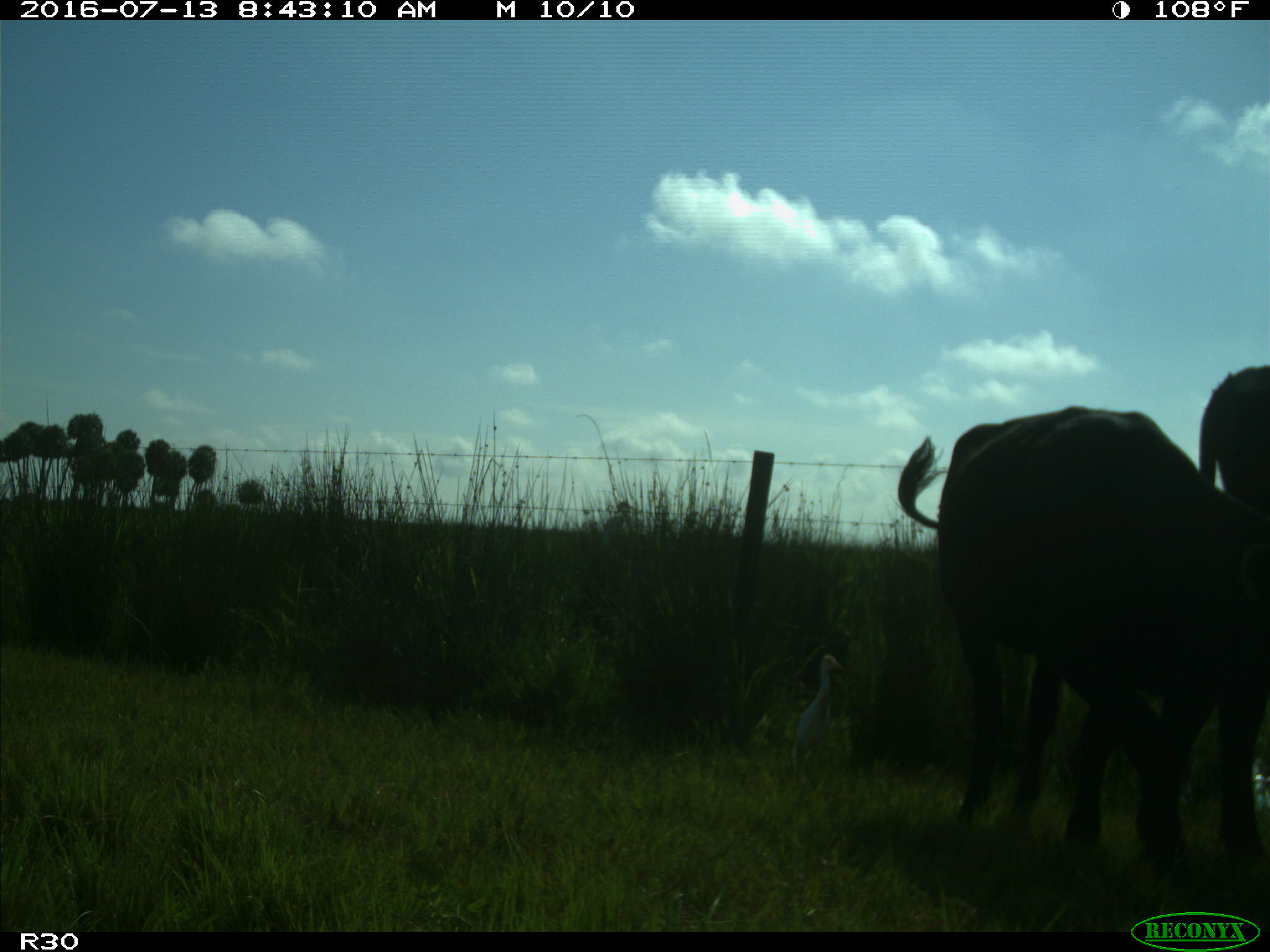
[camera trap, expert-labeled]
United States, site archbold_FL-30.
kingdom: Animalia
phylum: Chordata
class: Mammalia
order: Artiodactyla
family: Bovidae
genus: Bos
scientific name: Bos taurus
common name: domestic cow